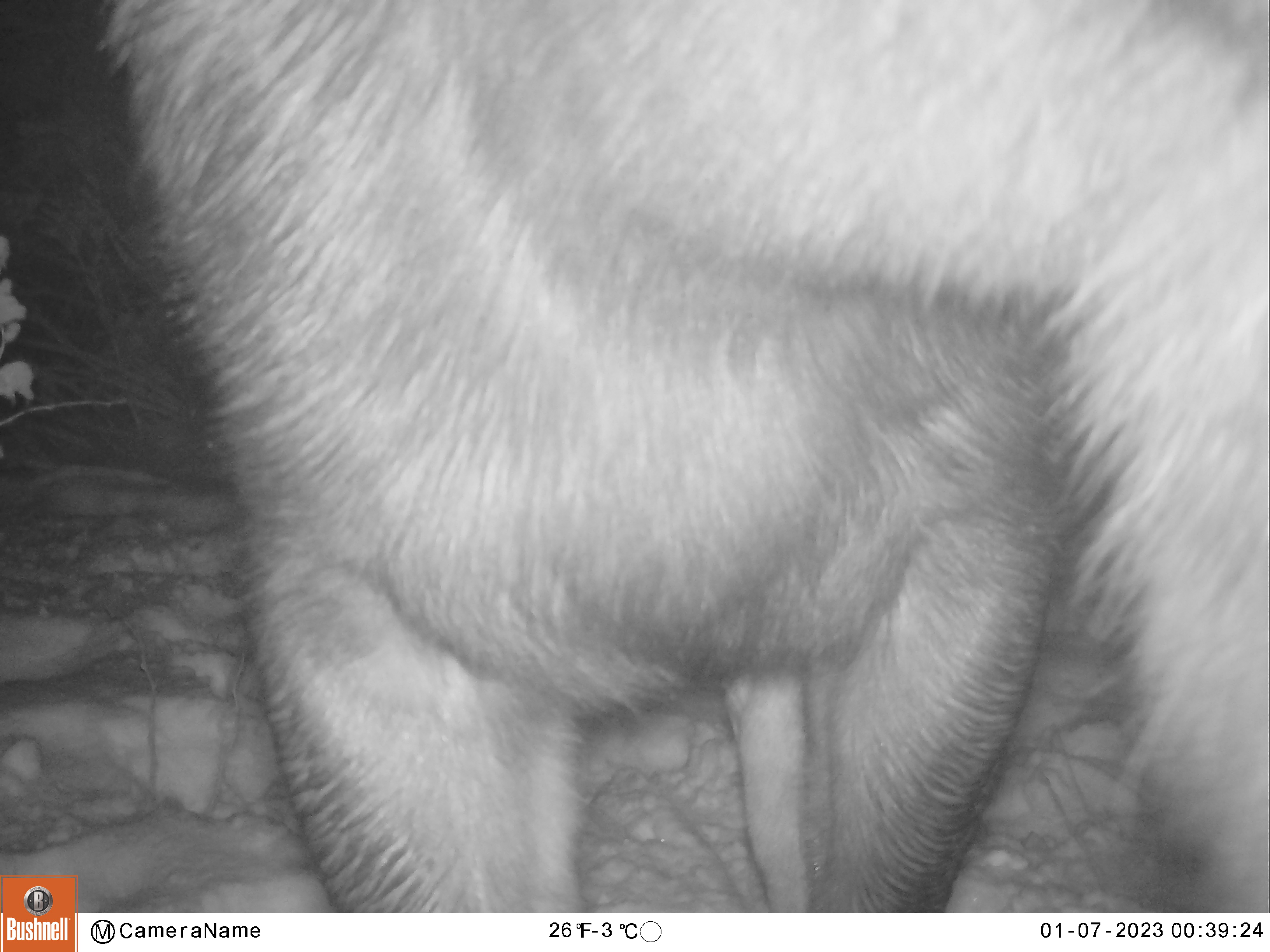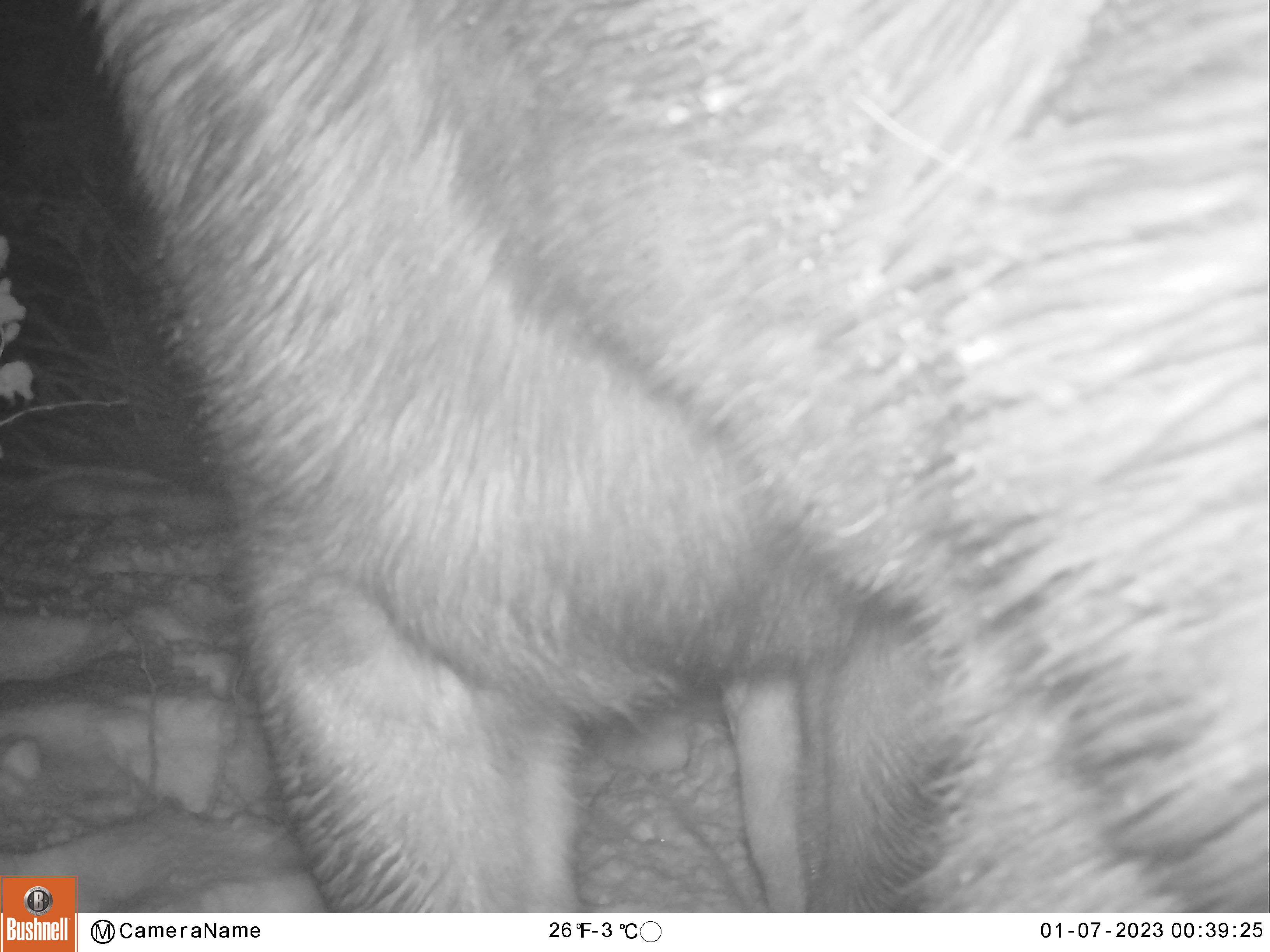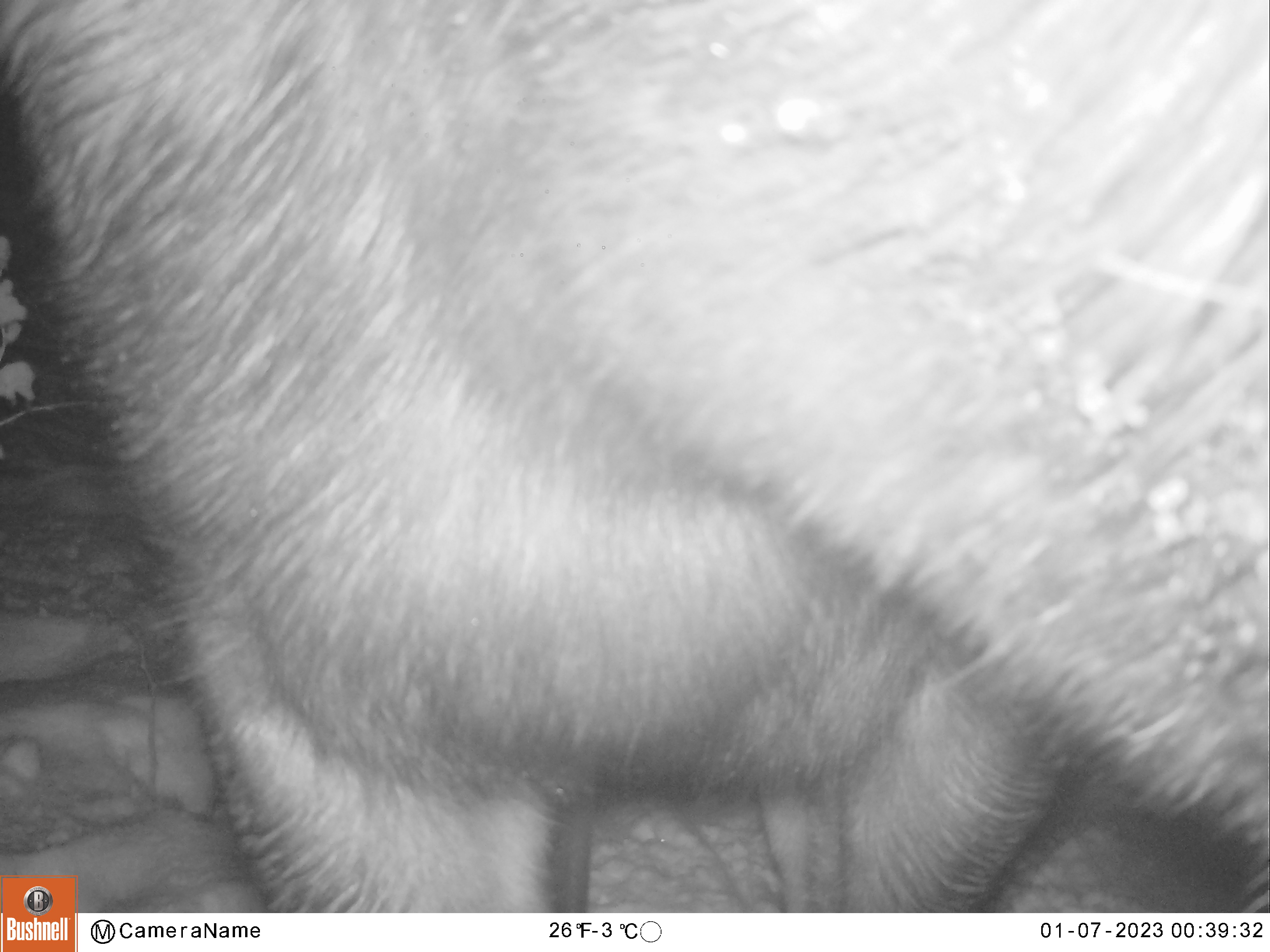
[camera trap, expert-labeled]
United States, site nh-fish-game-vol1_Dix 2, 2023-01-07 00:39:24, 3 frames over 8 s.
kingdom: Animalia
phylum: Chordata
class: Mammalia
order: Artiodactyla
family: Cervidae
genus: Alces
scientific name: Alces alces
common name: moose